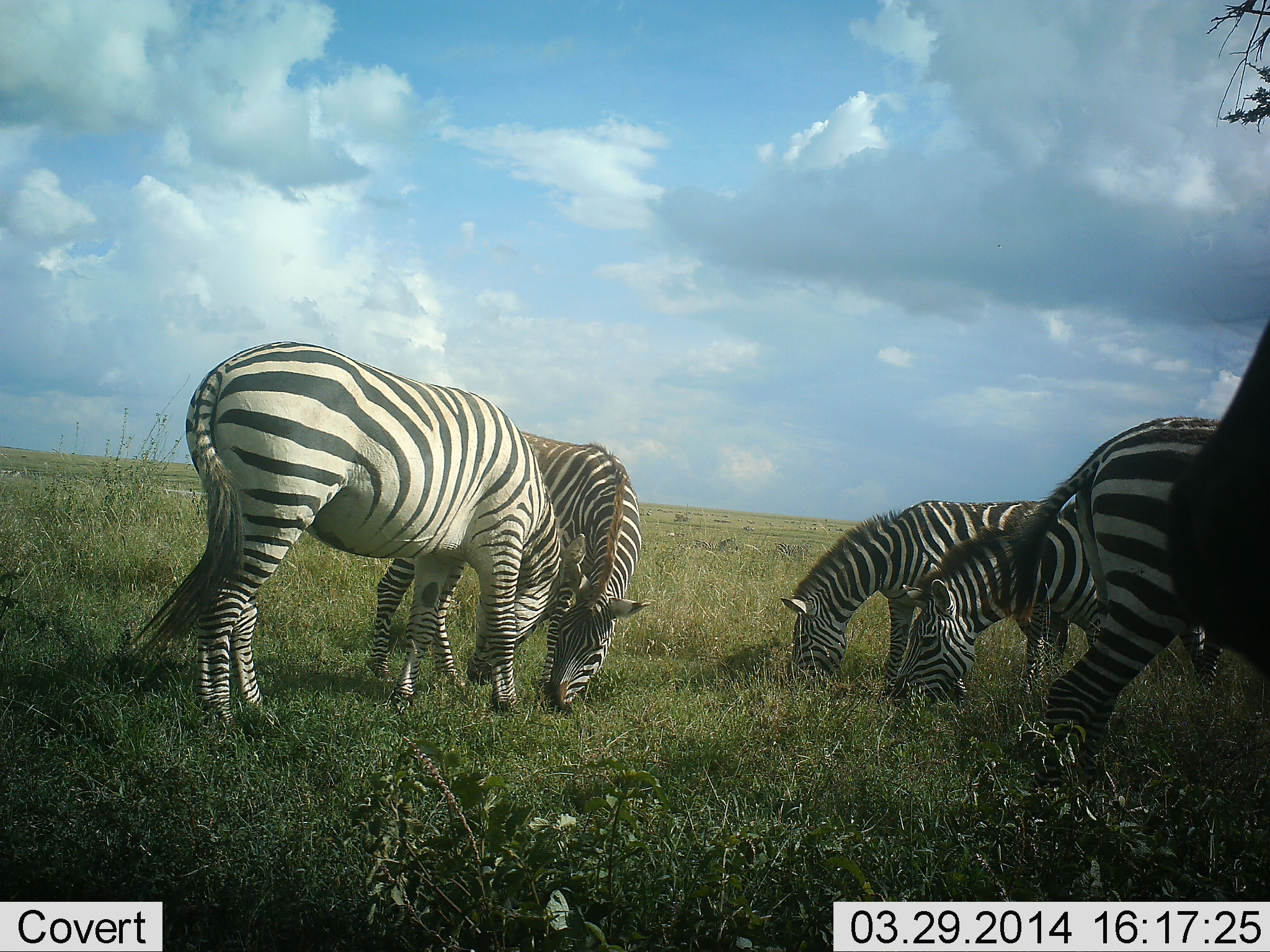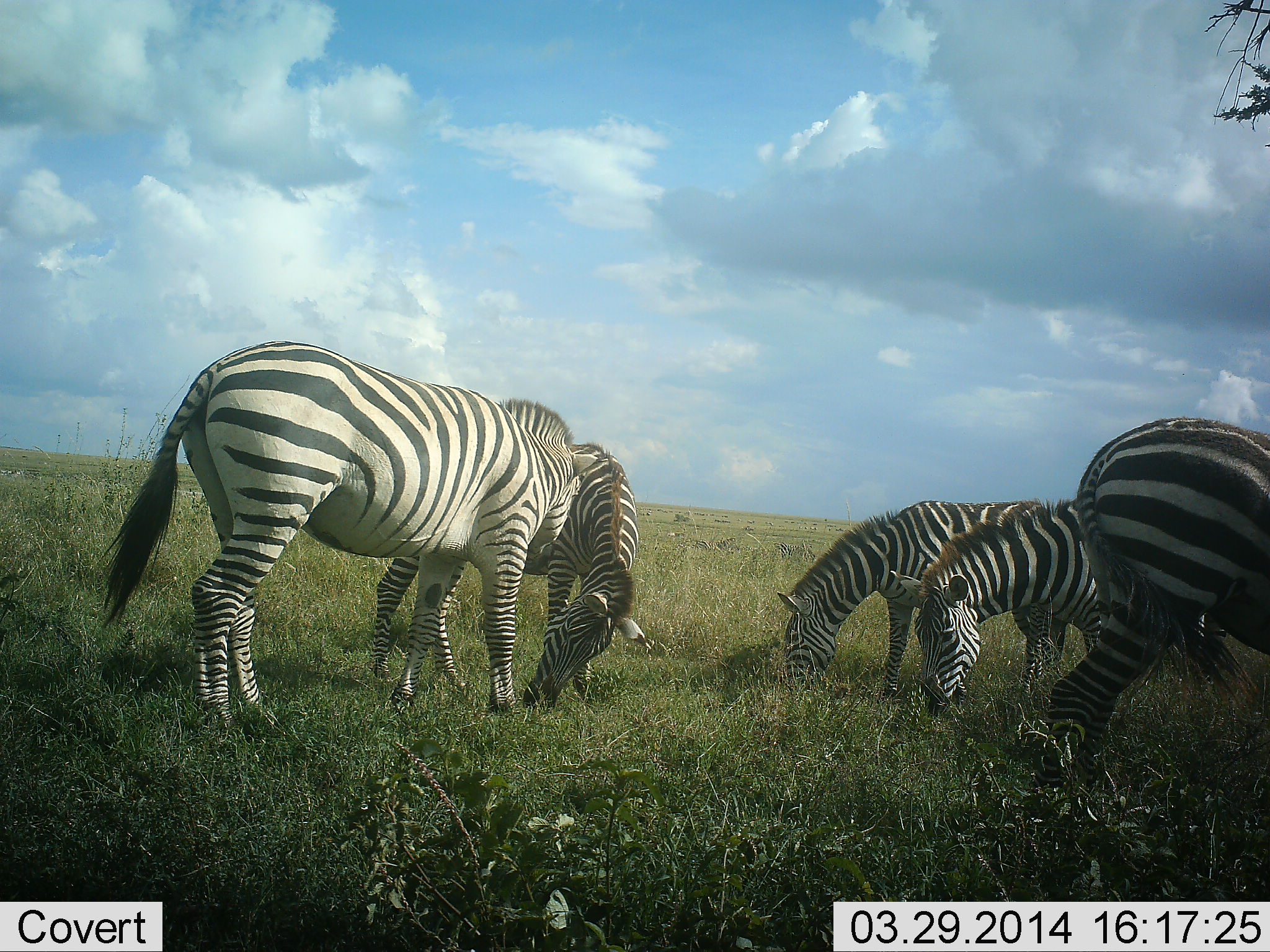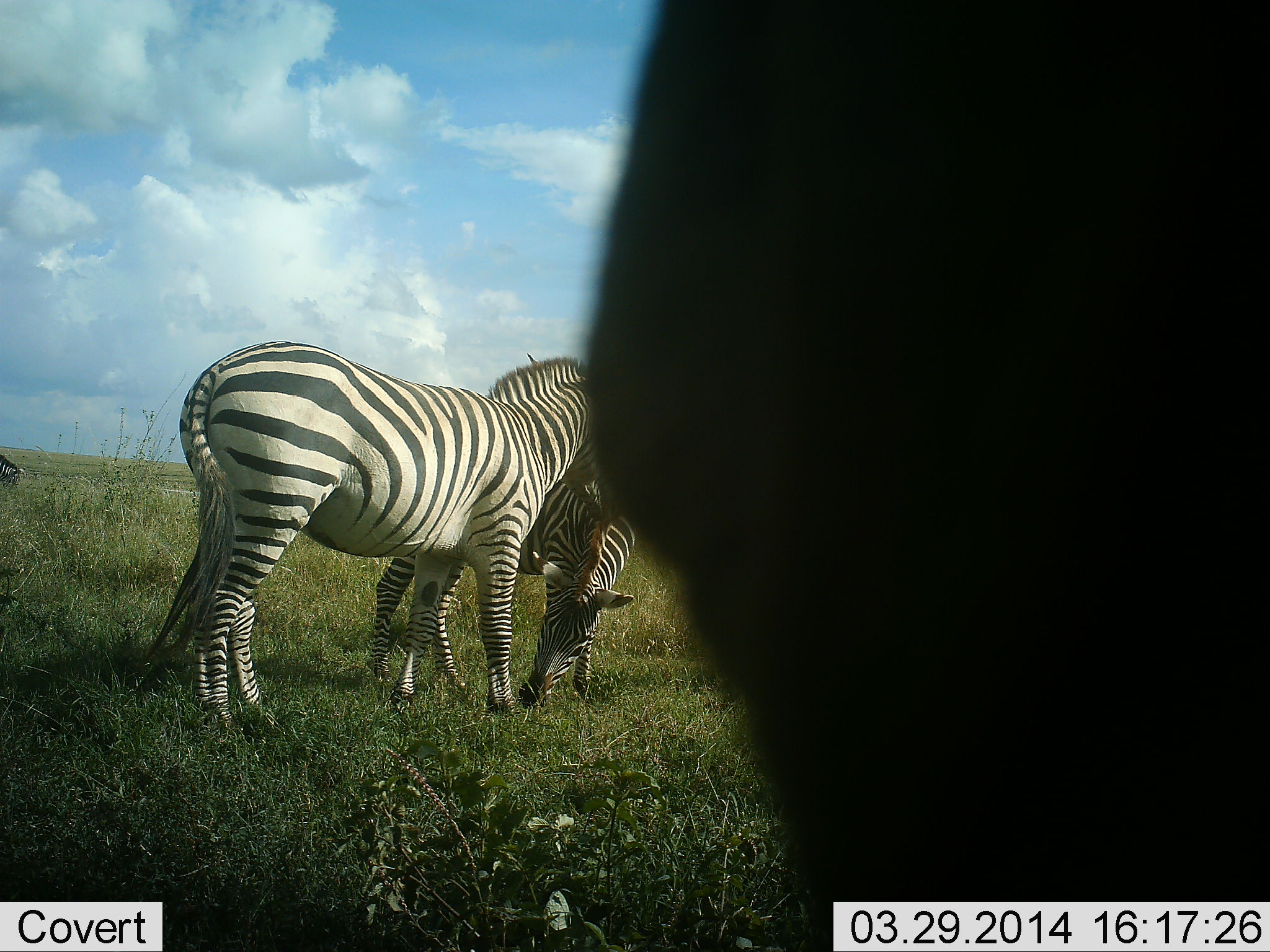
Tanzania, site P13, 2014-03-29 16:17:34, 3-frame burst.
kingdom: Animalia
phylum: Chordata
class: Mammalia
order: Perissodactyla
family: Equidae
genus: Equus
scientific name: Equus quagga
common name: plains zebra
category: zebra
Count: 6.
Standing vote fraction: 70%.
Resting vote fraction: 0%.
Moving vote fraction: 20%.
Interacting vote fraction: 10%.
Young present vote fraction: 0%.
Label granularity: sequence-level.